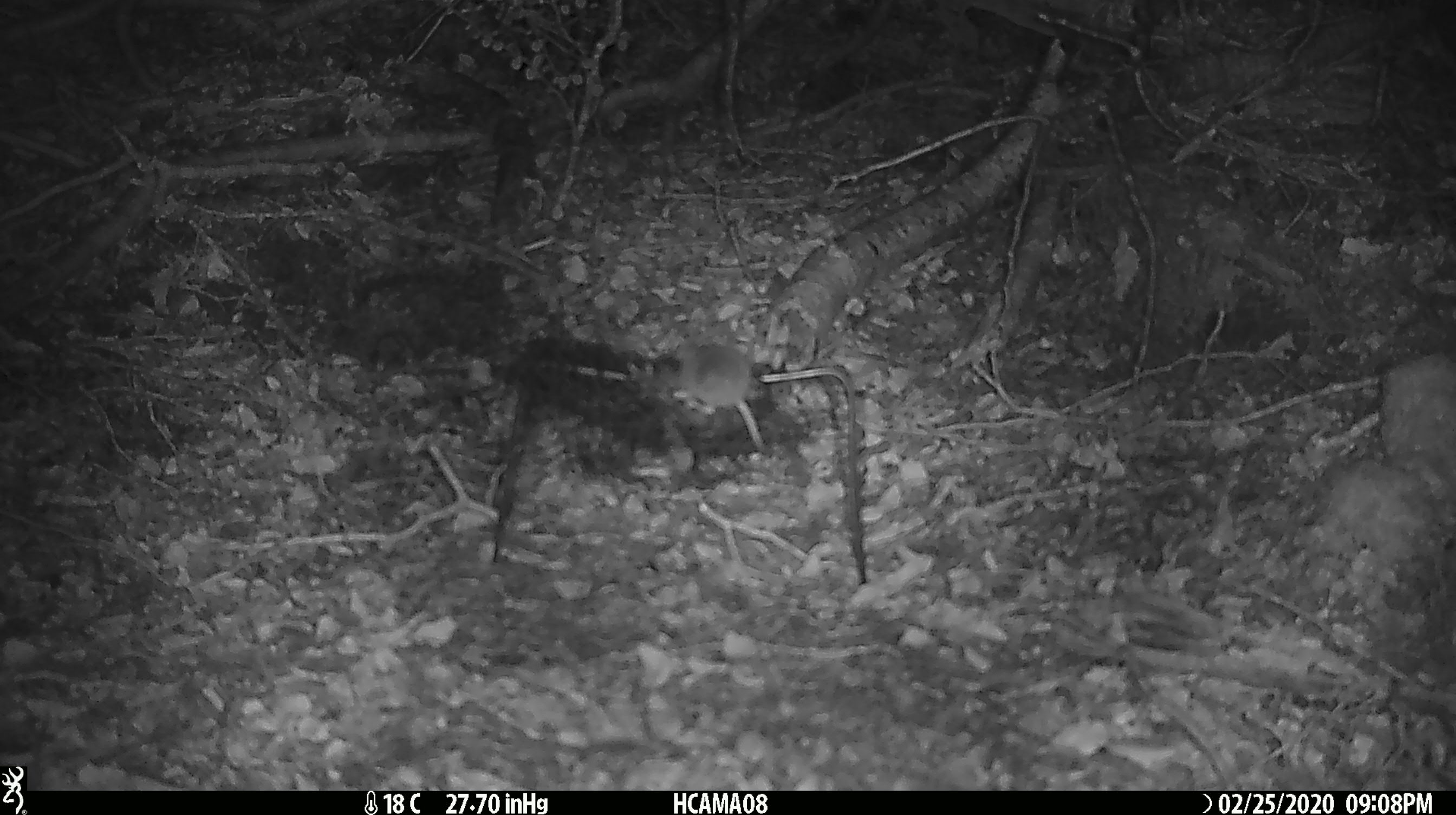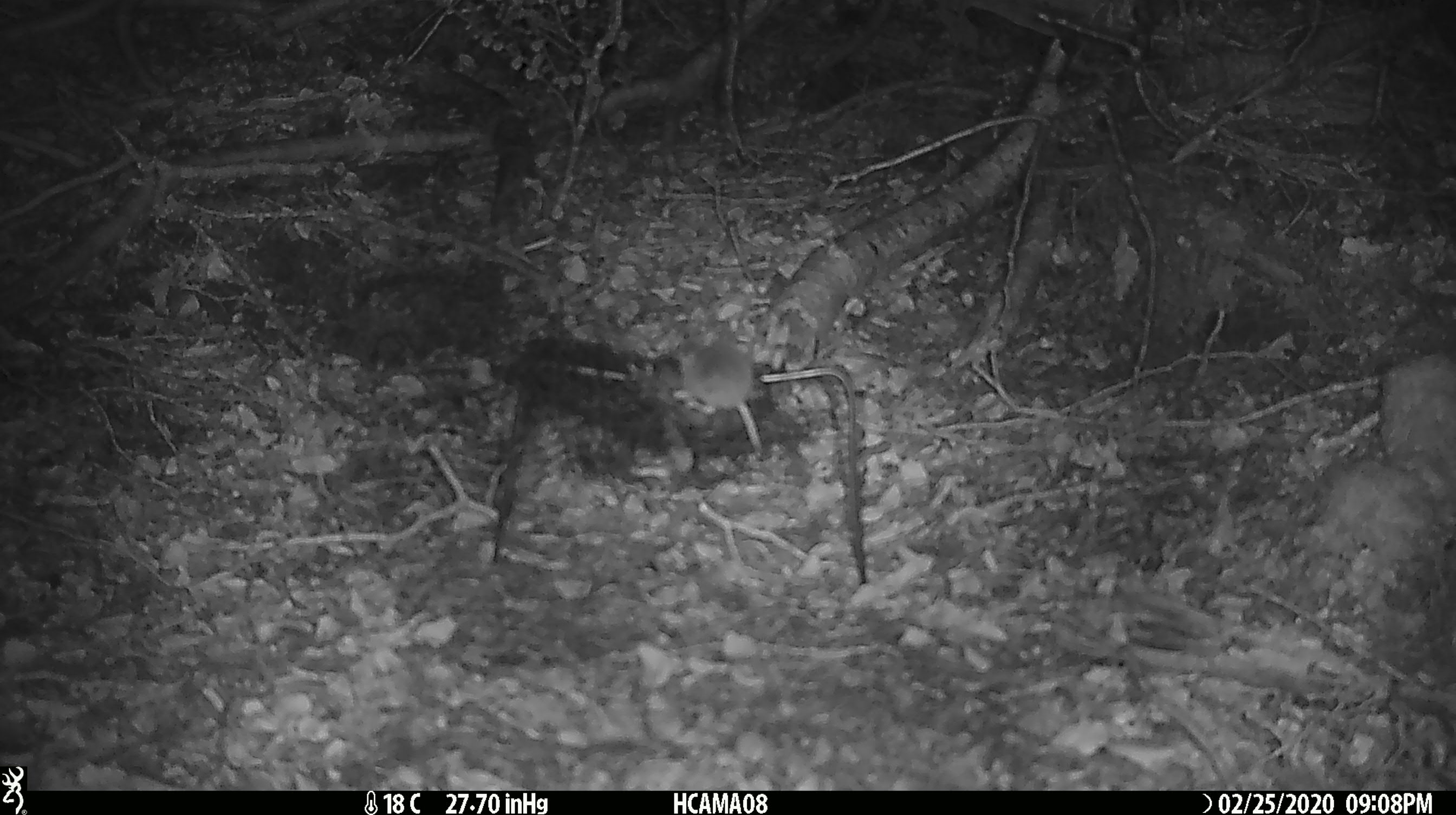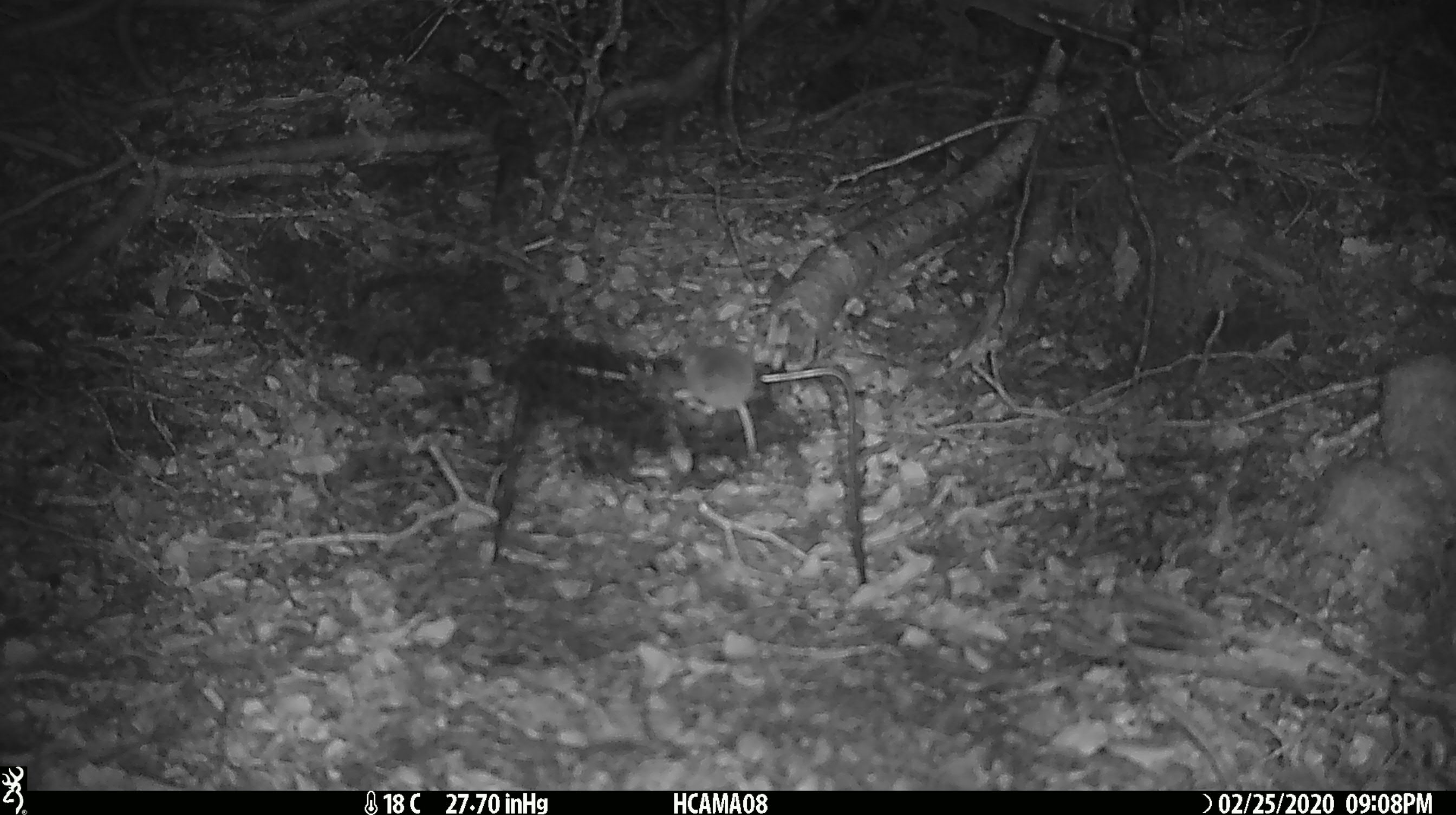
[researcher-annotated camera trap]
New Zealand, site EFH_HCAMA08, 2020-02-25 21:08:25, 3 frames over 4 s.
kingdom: Animalia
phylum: Chordata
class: Mammalia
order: Rodentia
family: Muridae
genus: Mus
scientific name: Mus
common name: mouse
Mouse (Mus).